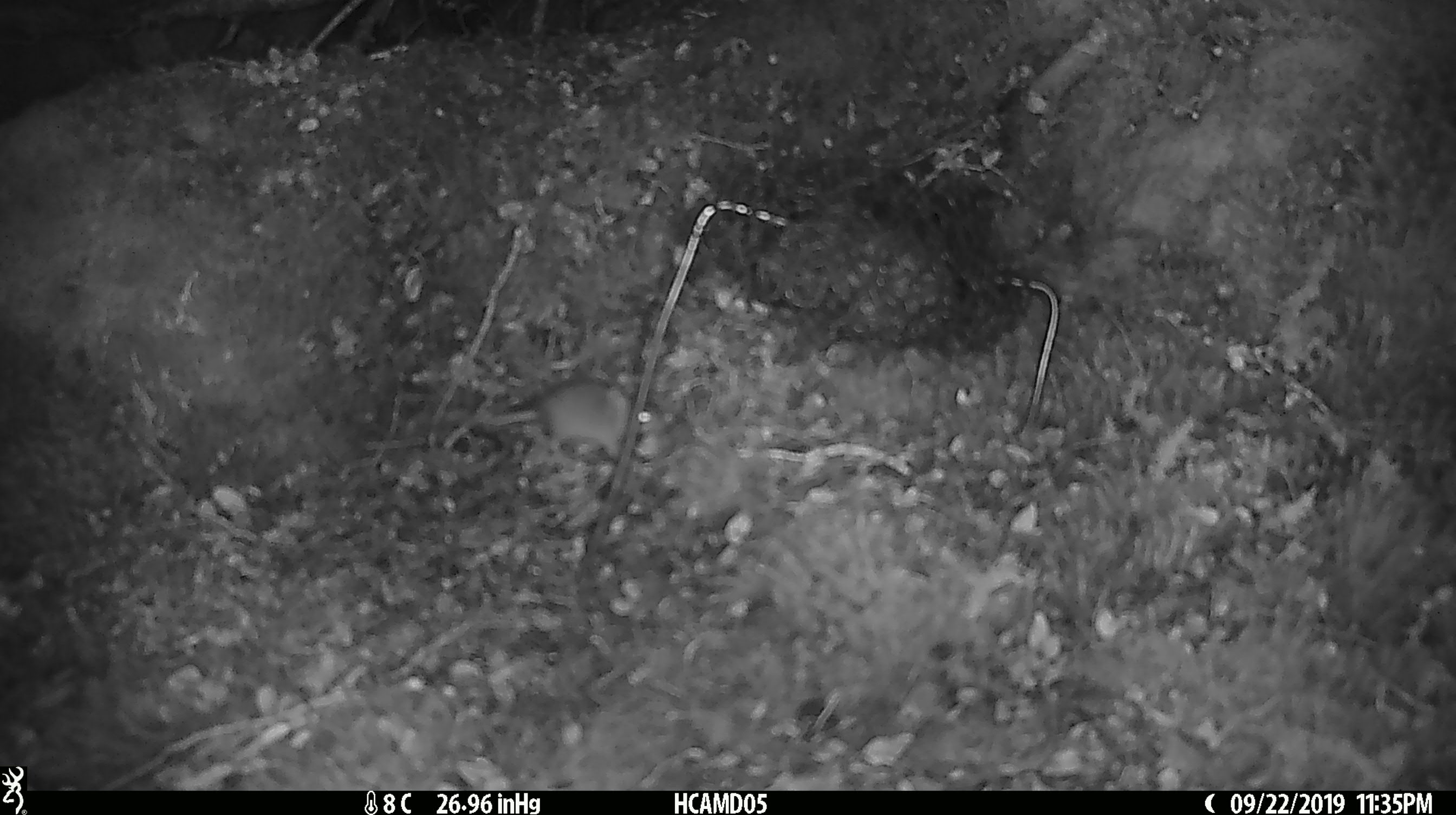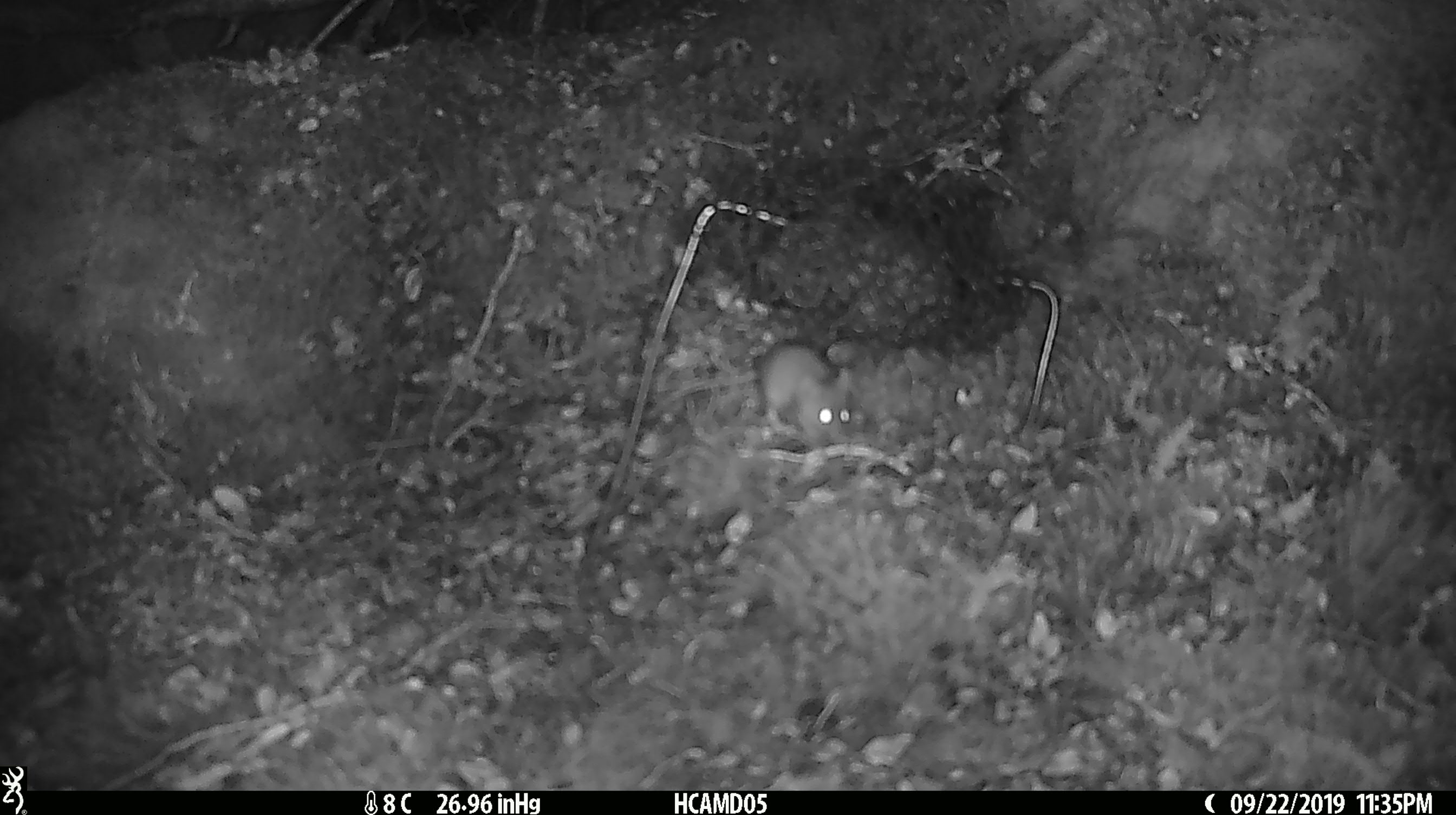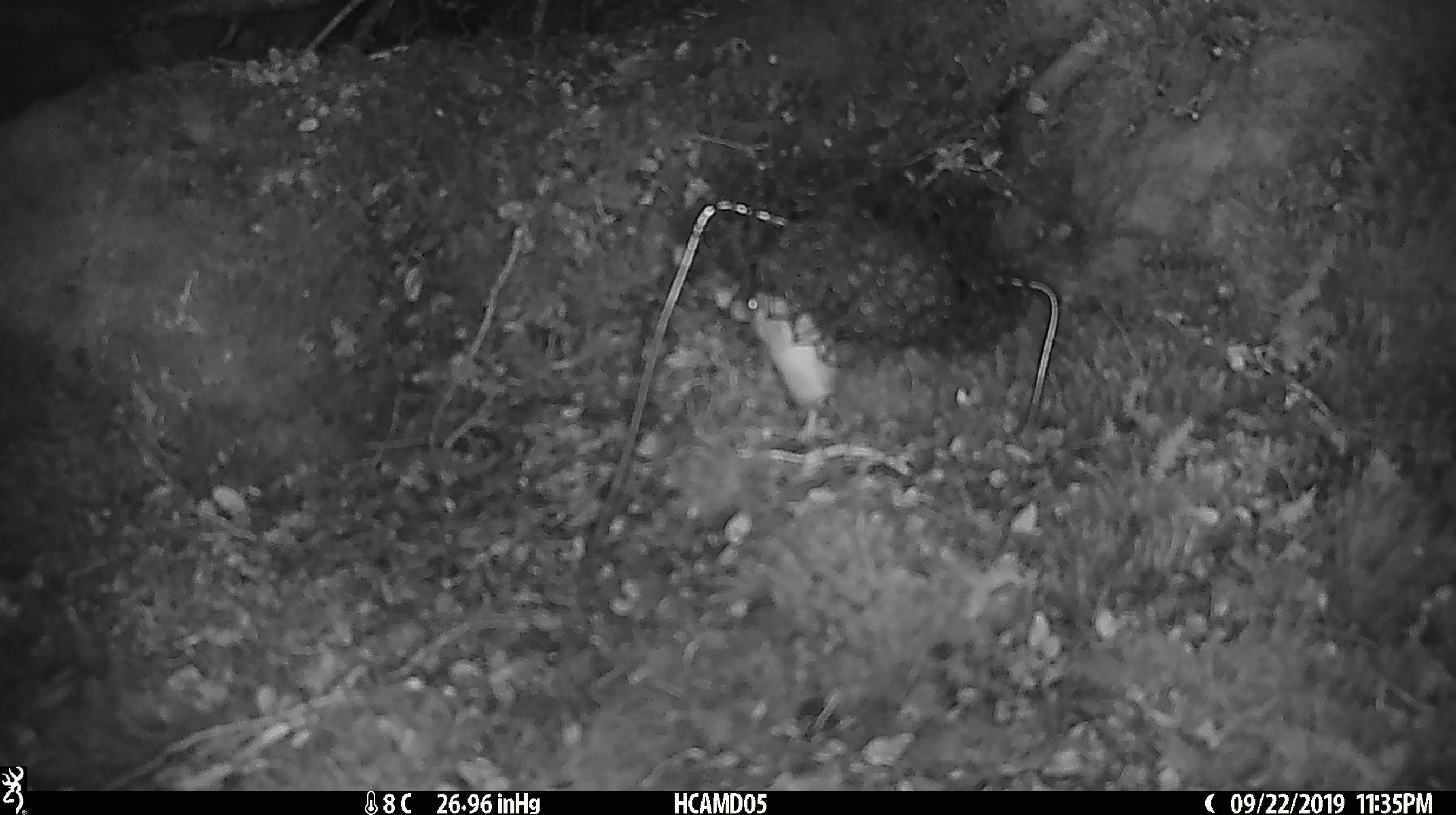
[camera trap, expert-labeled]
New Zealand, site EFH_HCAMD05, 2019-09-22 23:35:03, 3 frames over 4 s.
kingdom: Animalia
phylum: Chordata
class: Mammalia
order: Rodentia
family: Muridae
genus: Mus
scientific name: Mus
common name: mouse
Mouse (Mus).